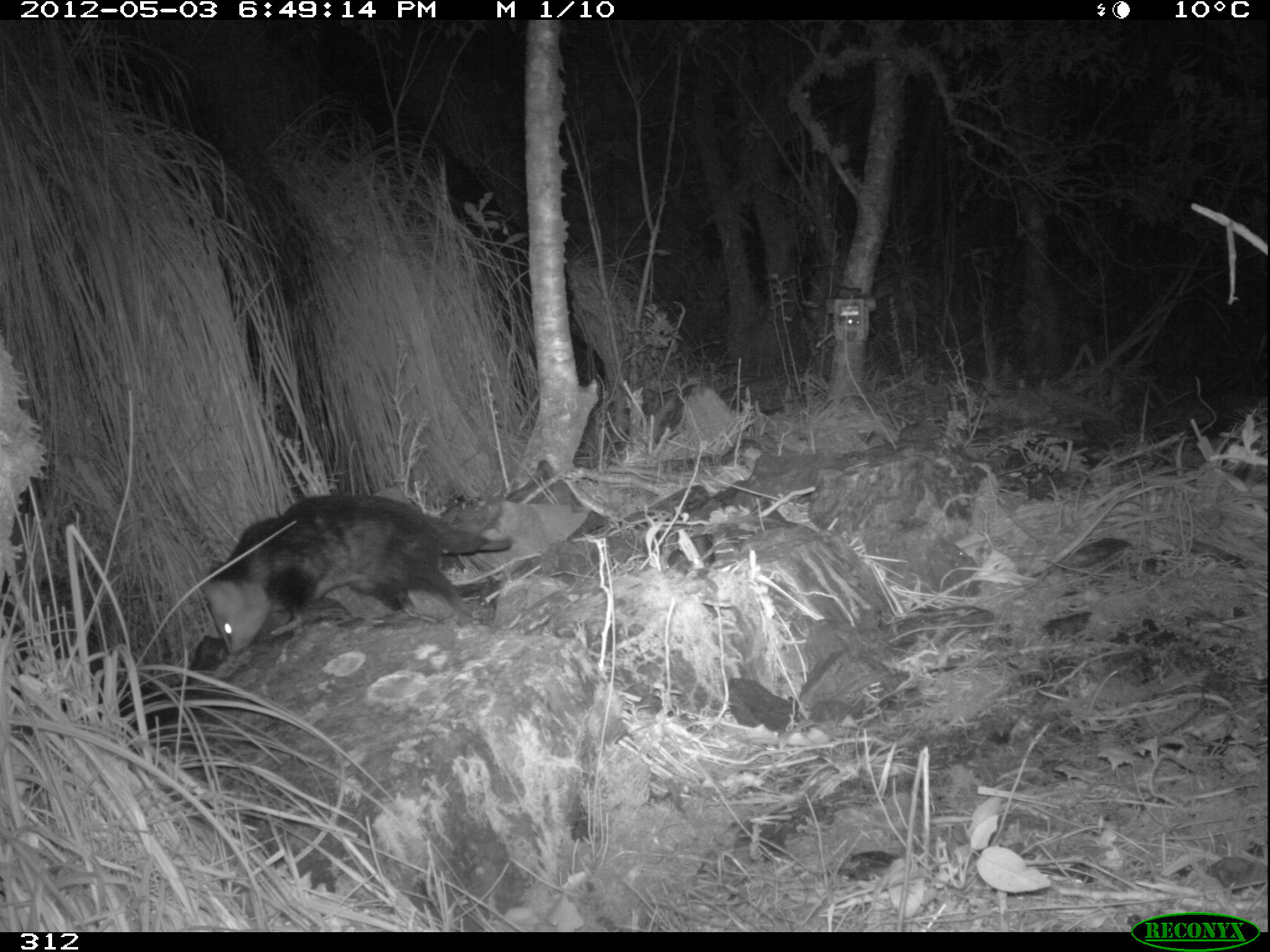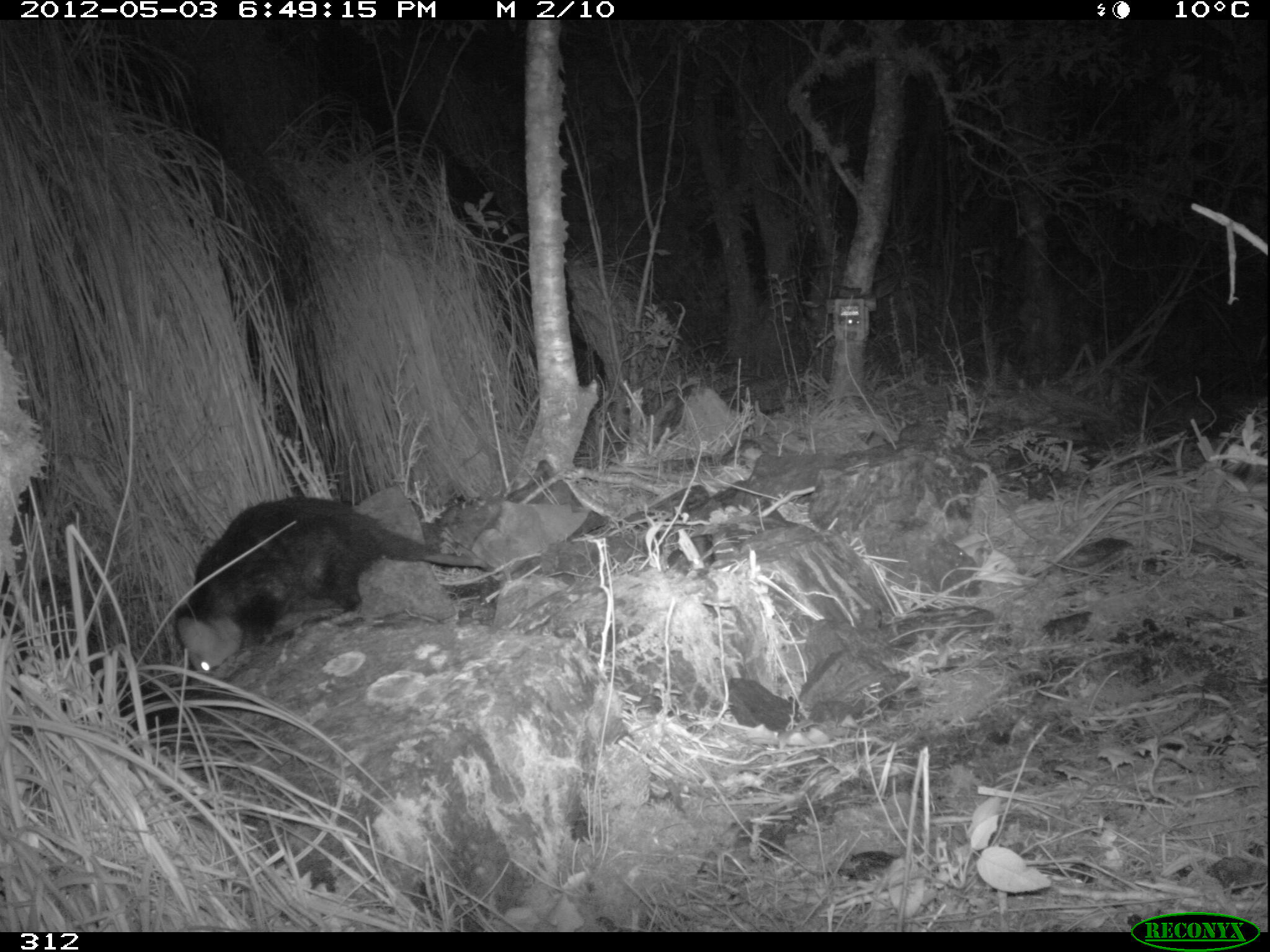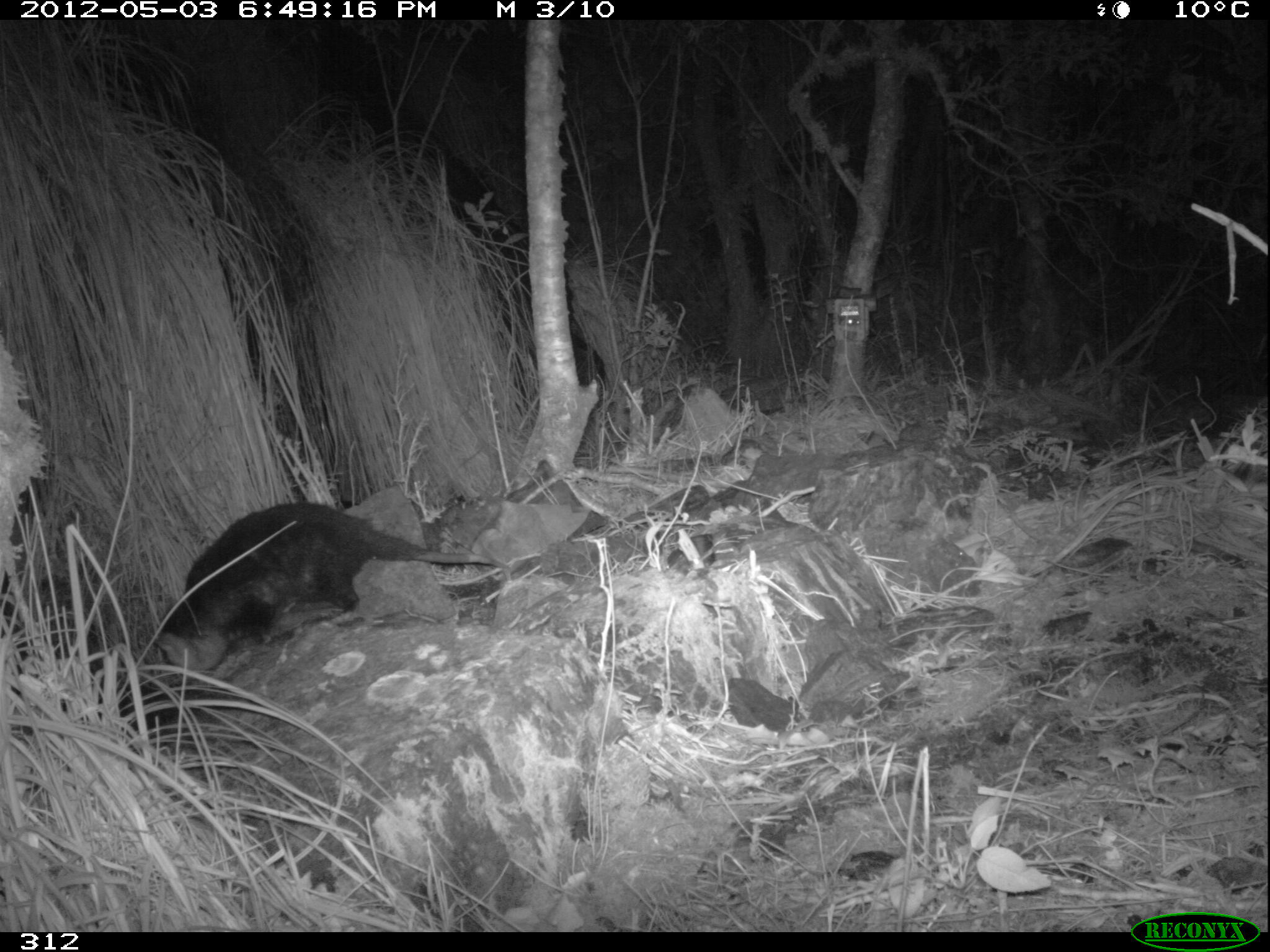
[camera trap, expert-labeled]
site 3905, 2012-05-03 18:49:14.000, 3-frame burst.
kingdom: Animalia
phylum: Chordata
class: Mammalia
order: Didelphimorphia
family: Didelphidae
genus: Didelphis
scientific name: Didelphis pernigra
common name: andean white-eared opossum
Didelphis pernigra (andean white-eared opossum).